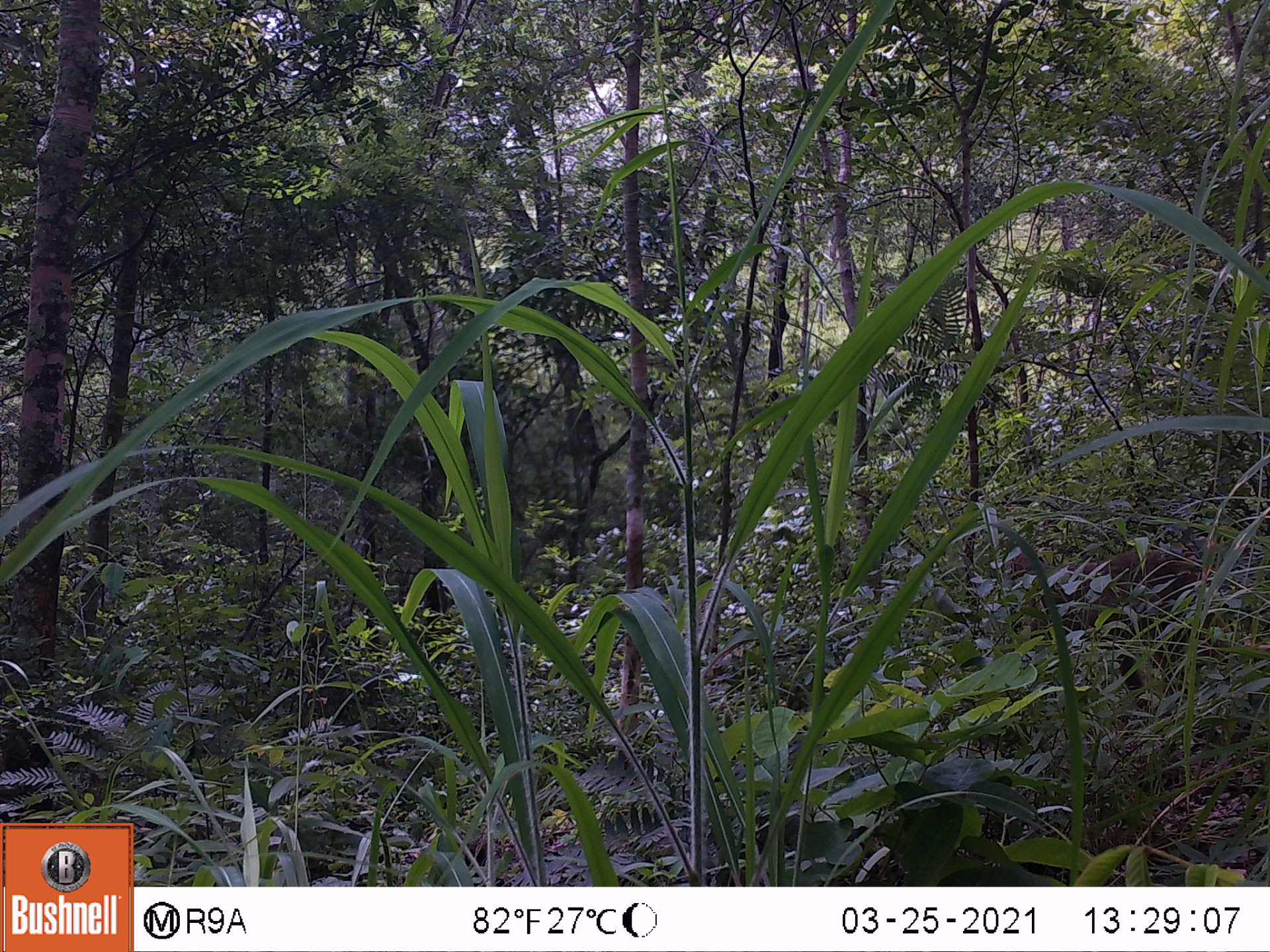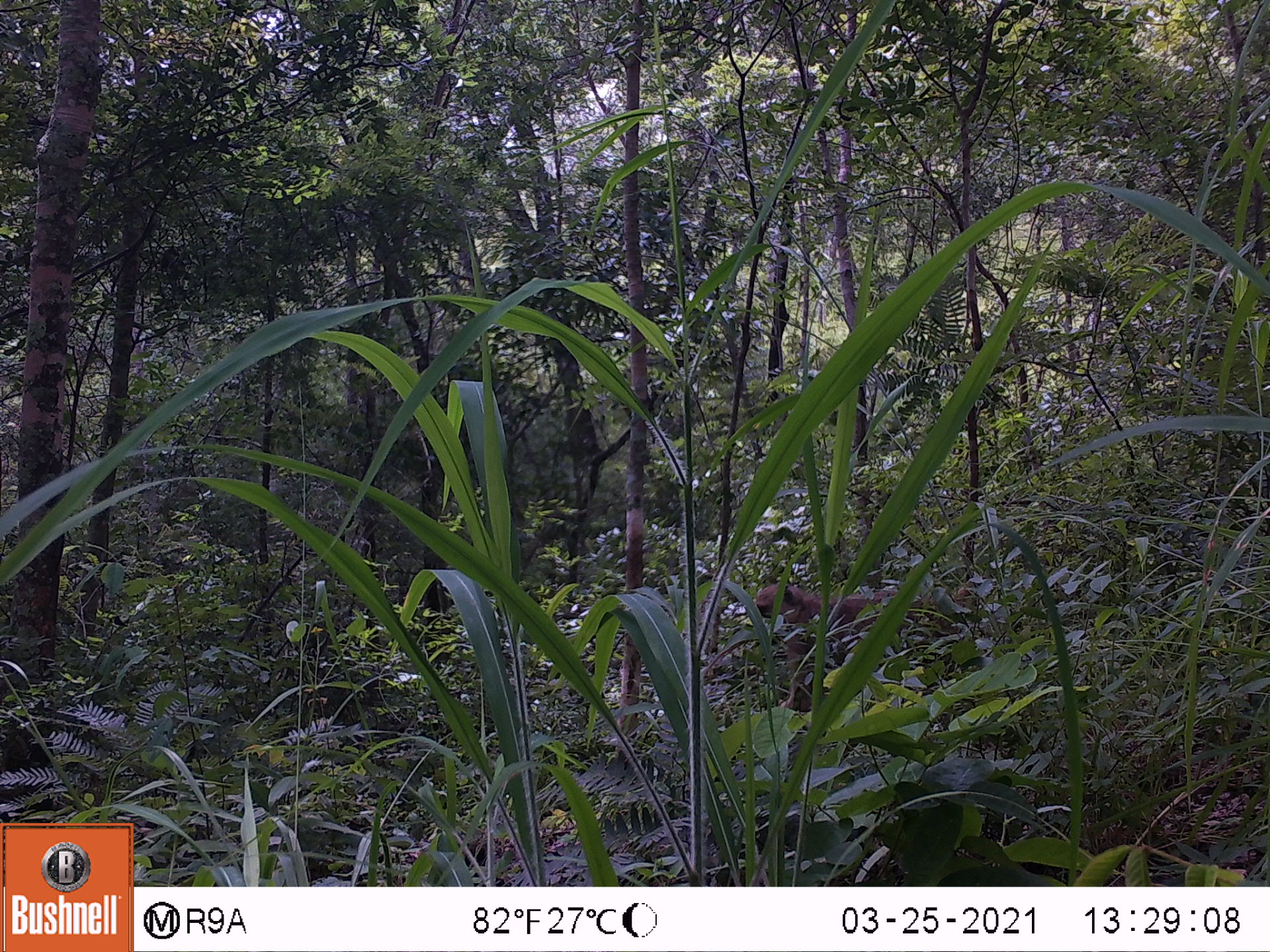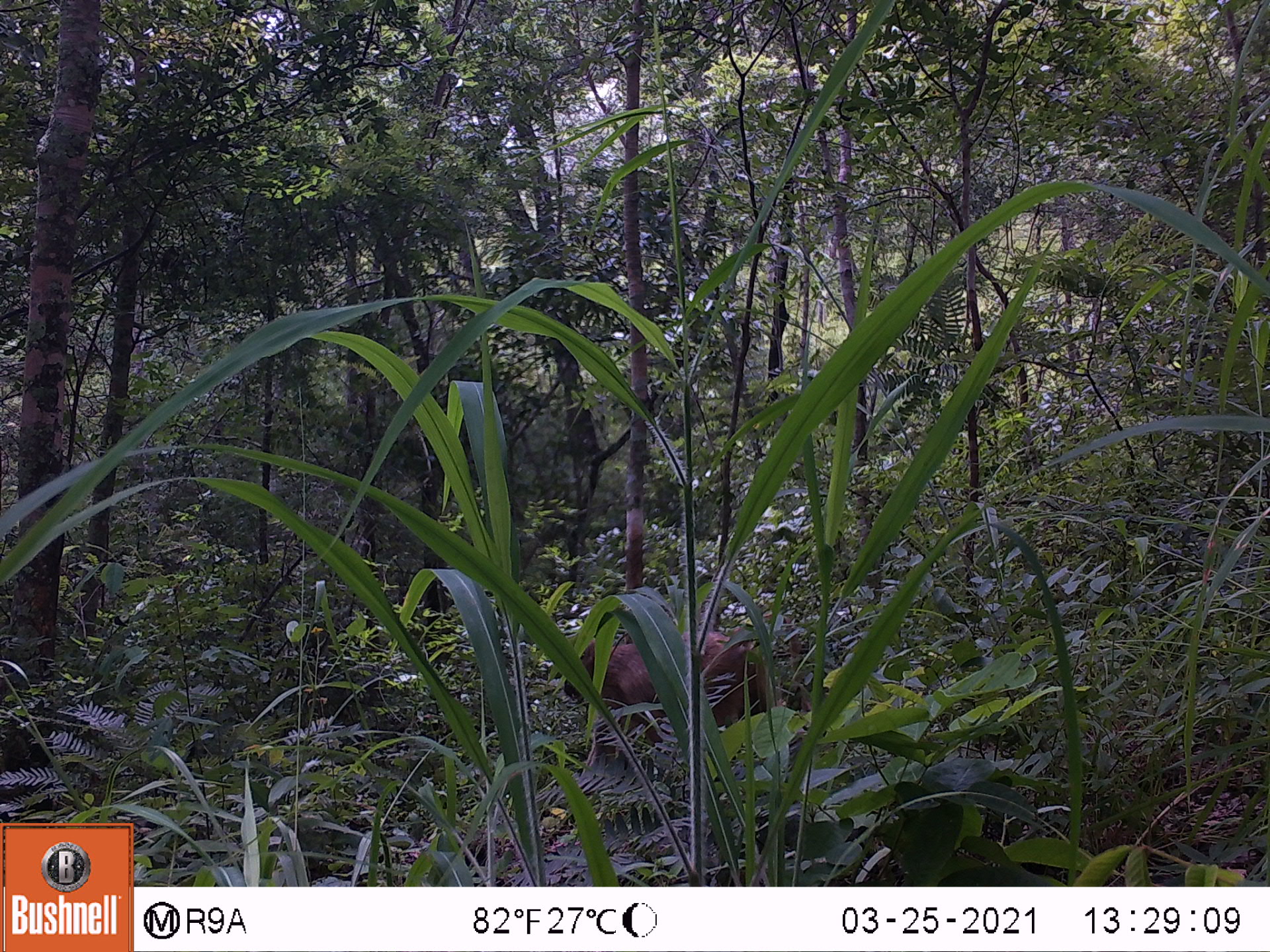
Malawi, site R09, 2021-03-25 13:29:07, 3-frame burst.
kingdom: Animalia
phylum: Chordata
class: Mammalia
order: Primates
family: Cercopithecidae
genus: Papio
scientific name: Papio cynocephalus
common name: yellow baboon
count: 1